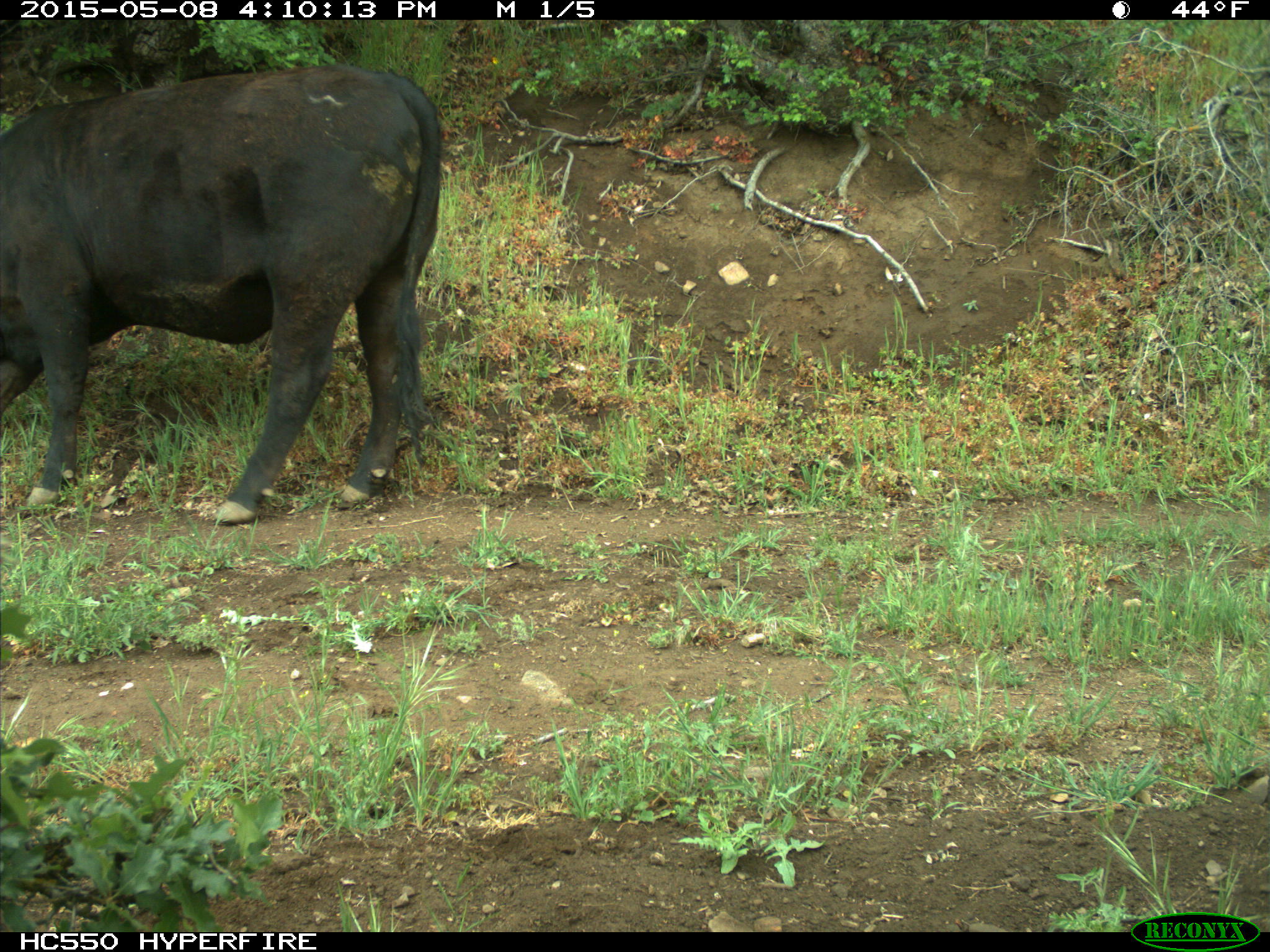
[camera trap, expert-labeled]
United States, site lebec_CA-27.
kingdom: Animalia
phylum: Chordata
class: Mammalia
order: Artiodactyla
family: Bovidae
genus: Bos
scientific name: Bos taurus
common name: domestic cow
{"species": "Bos taurus (domestic cow)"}